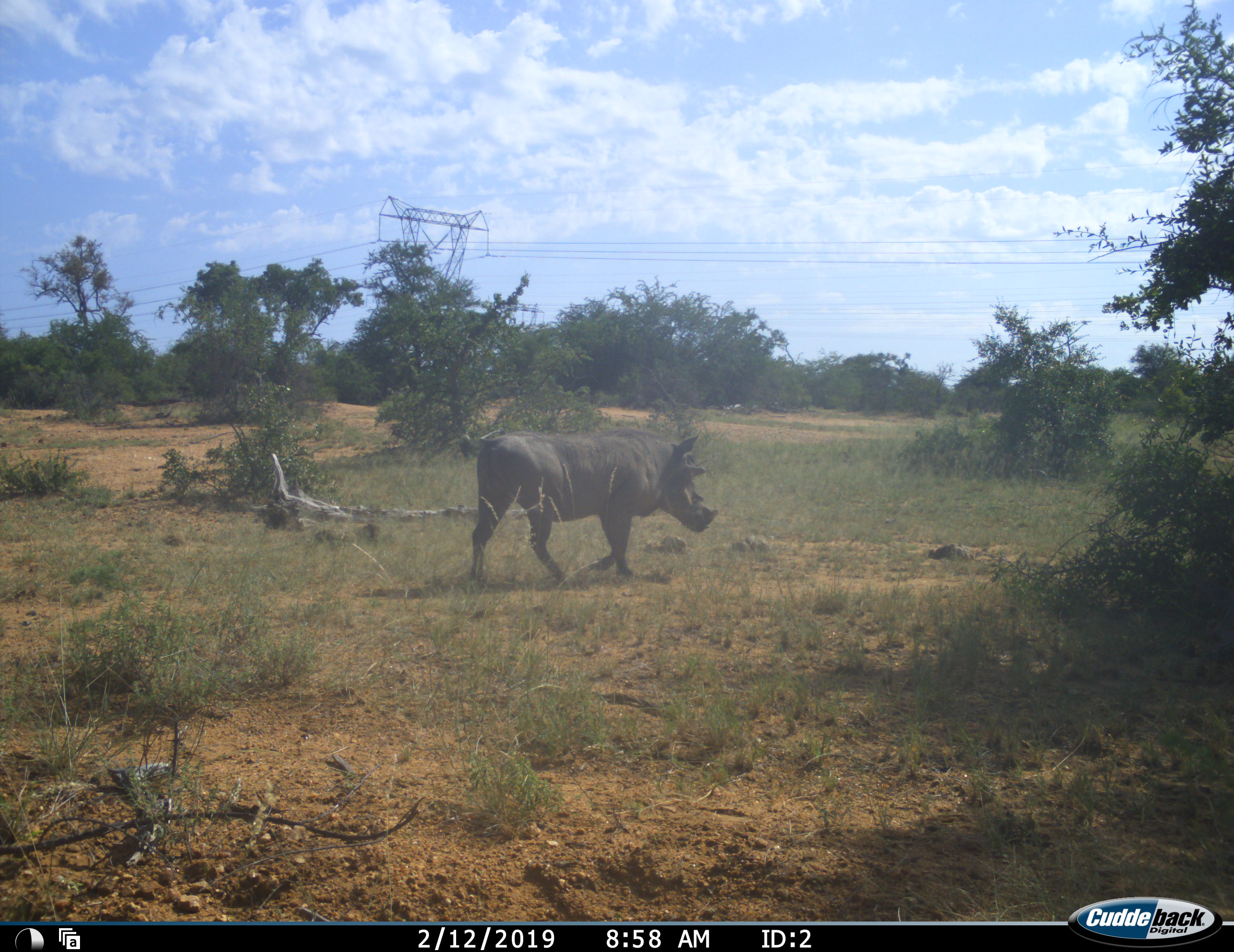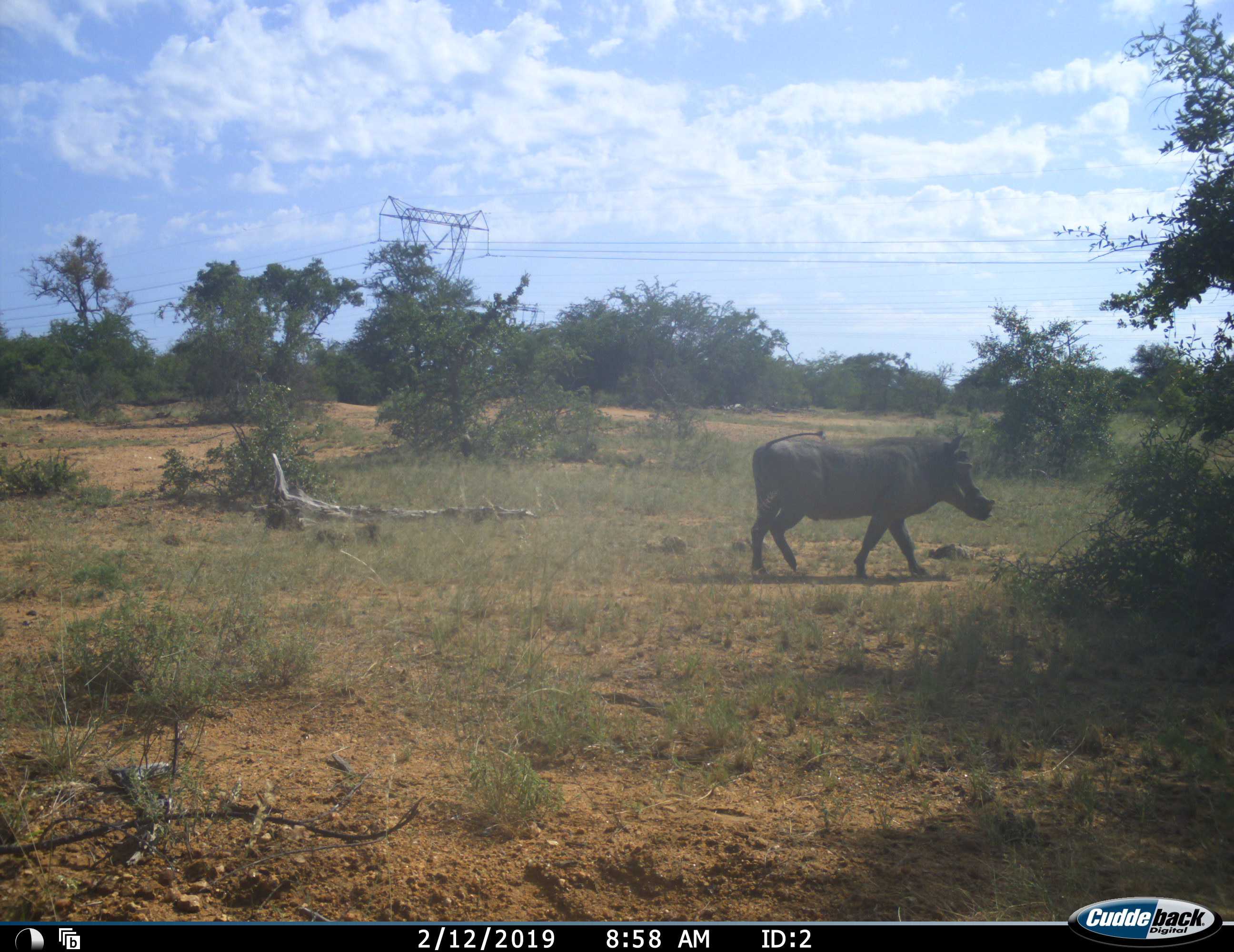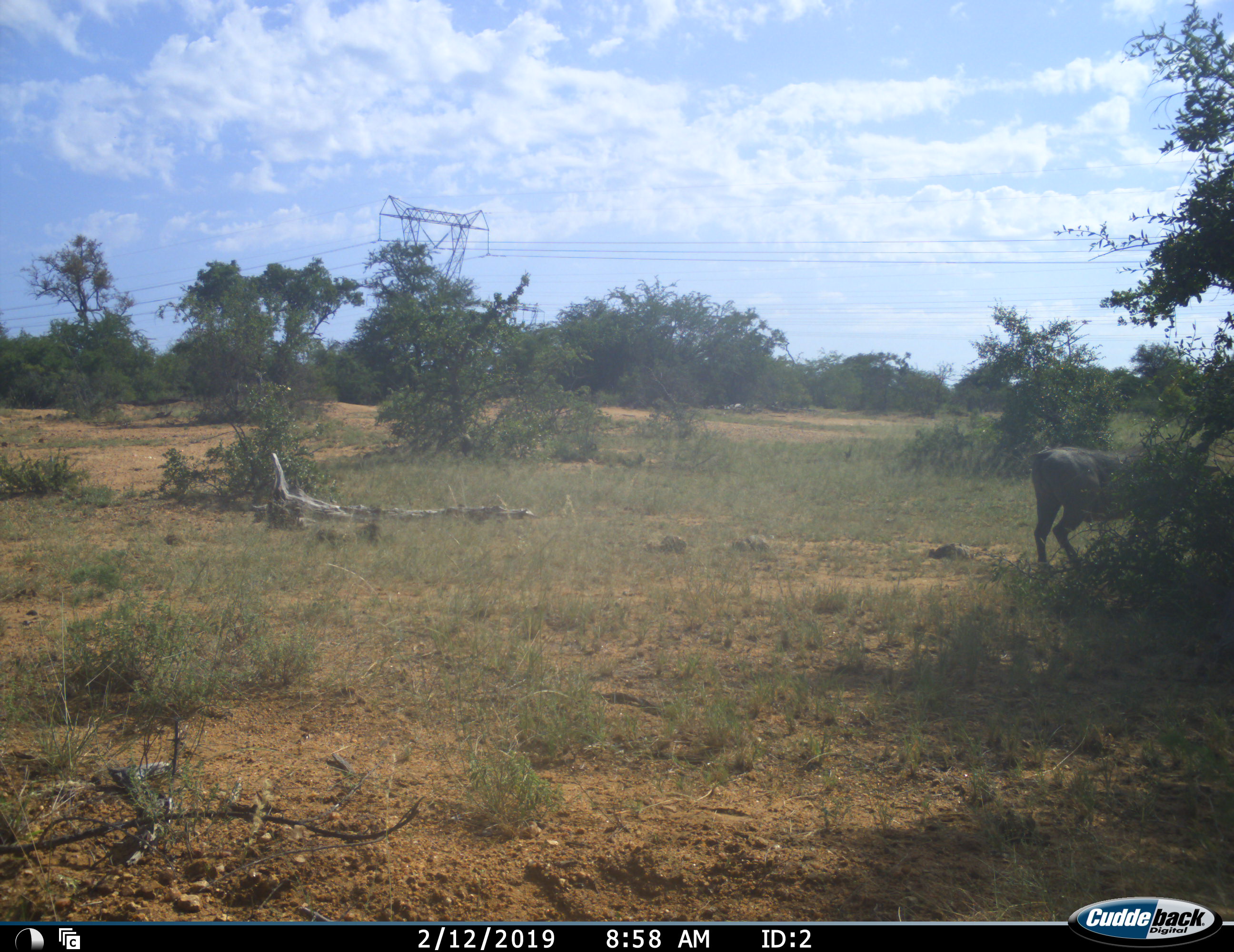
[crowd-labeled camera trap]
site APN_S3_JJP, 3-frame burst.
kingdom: Animalia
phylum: Chordata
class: Mammalia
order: Artiodactyla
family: Suidae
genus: Phacochoerus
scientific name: Phacochoerus africanus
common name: warthog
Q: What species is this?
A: Warthog (Phacochoerus africanus).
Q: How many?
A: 1.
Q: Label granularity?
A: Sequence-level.